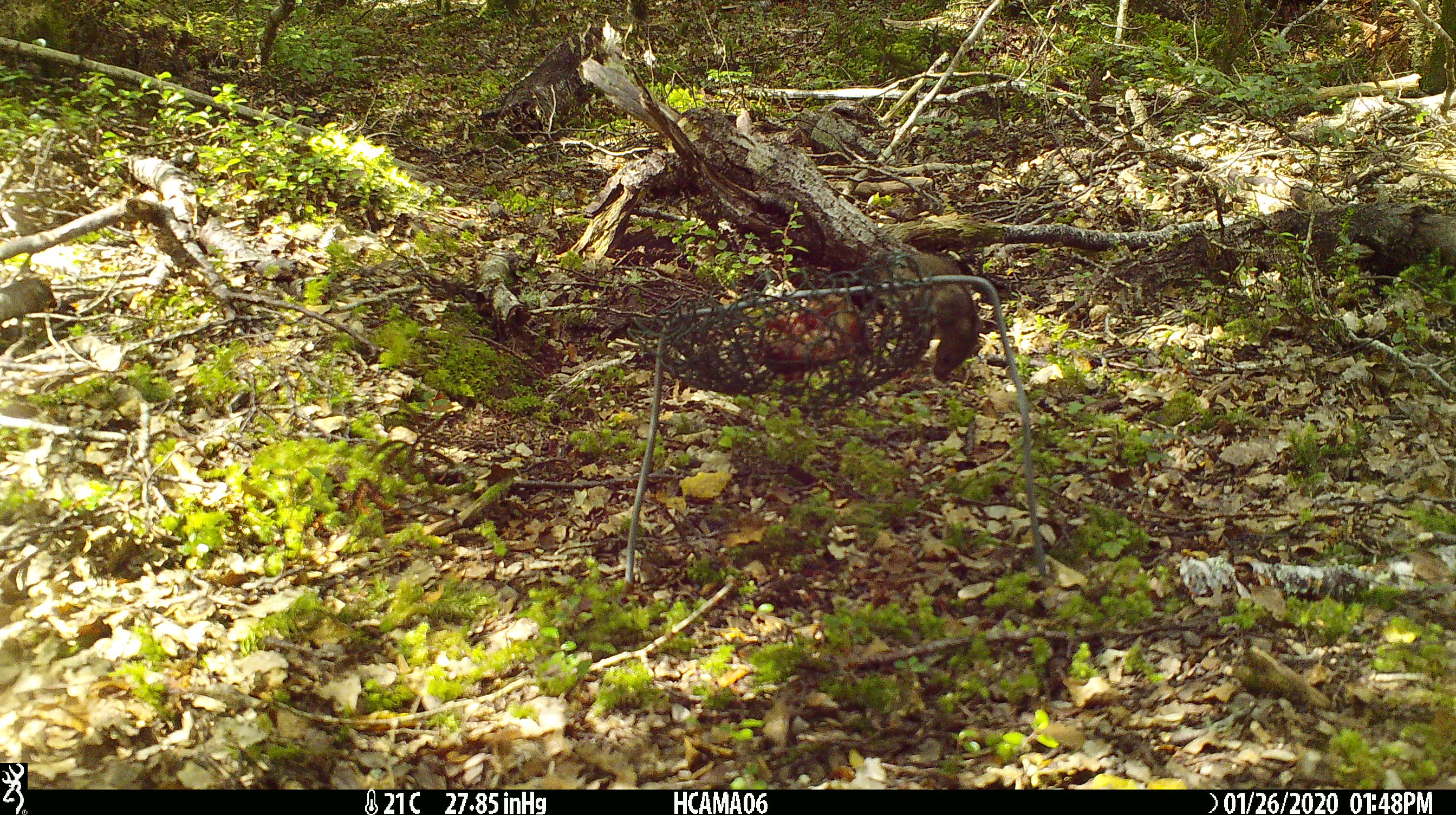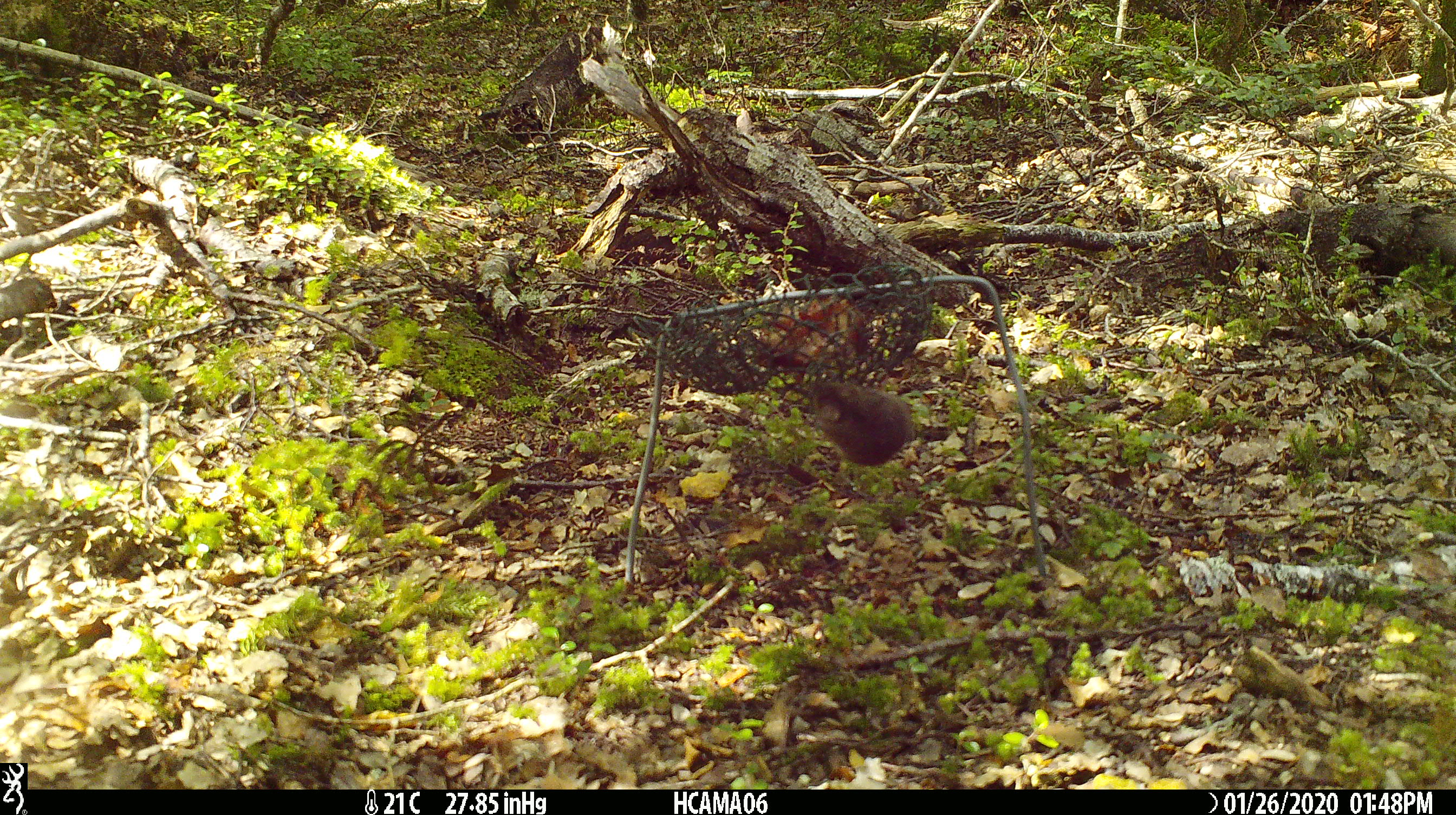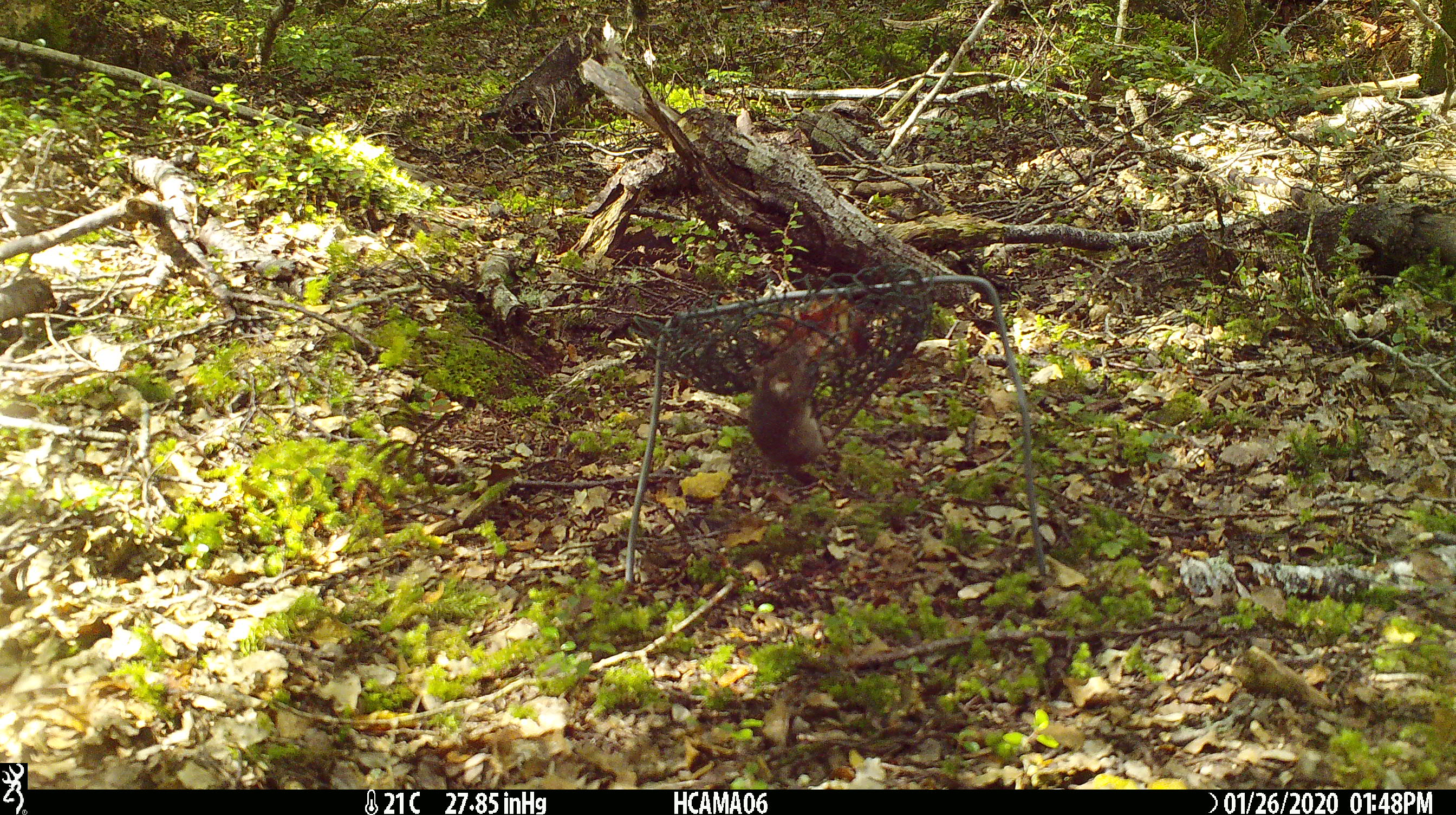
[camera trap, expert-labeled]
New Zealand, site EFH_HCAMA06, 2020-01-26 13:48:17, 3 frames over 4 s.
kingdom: Animalia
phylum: Chordata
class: Mammalia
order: Rodentia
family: Muridae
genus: Mus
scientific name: Mus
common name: mouse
Mouse (Mus).